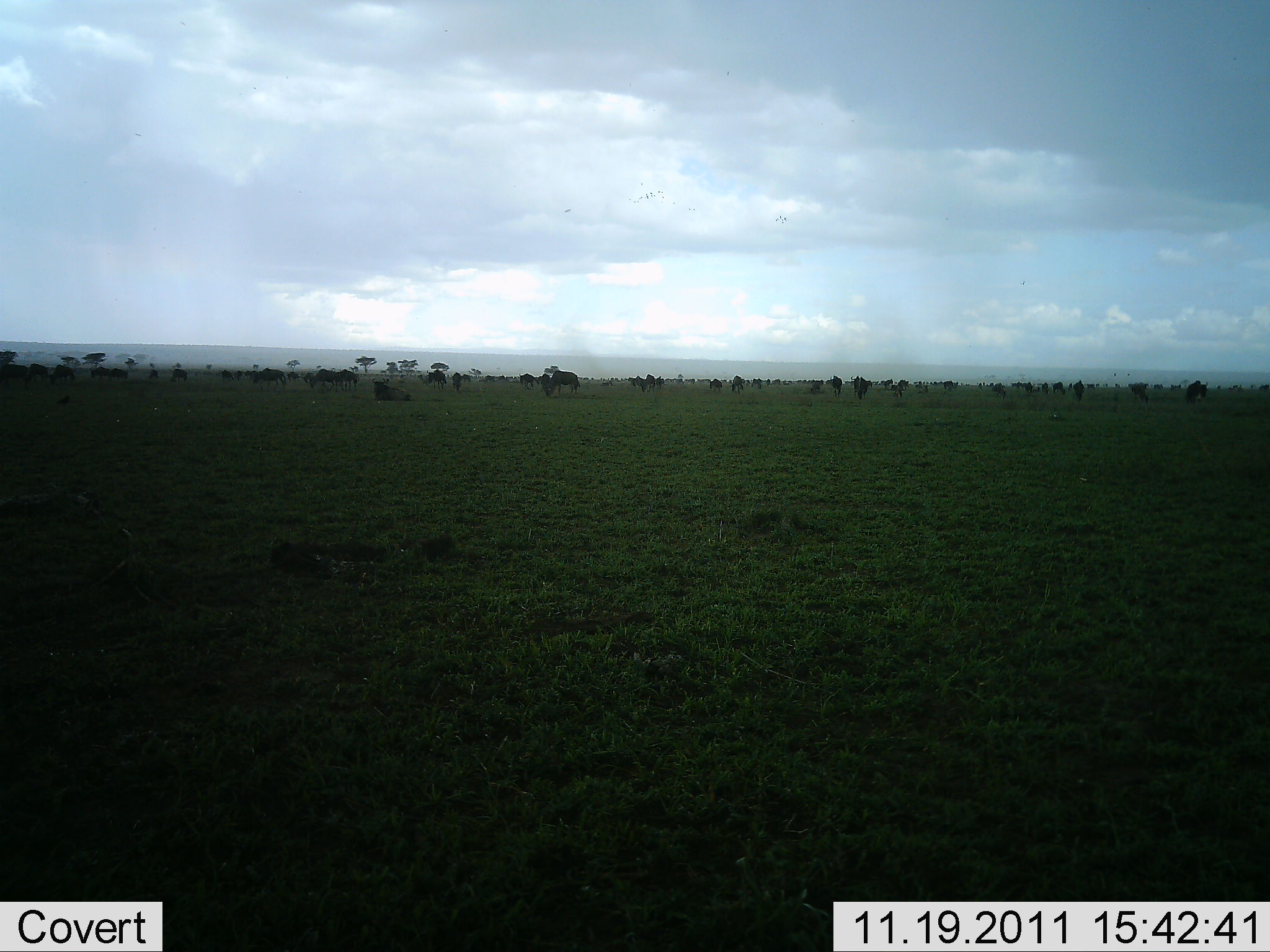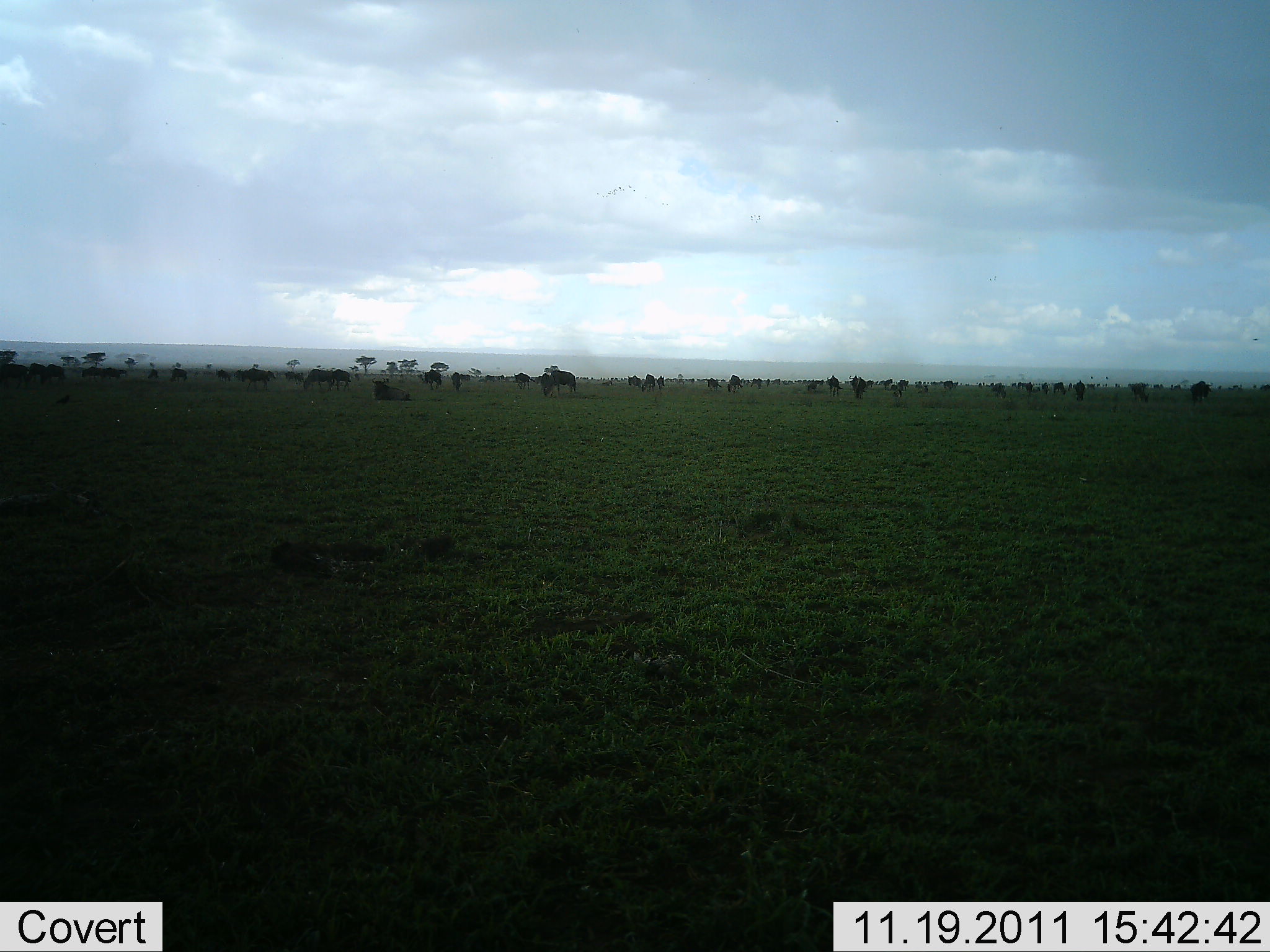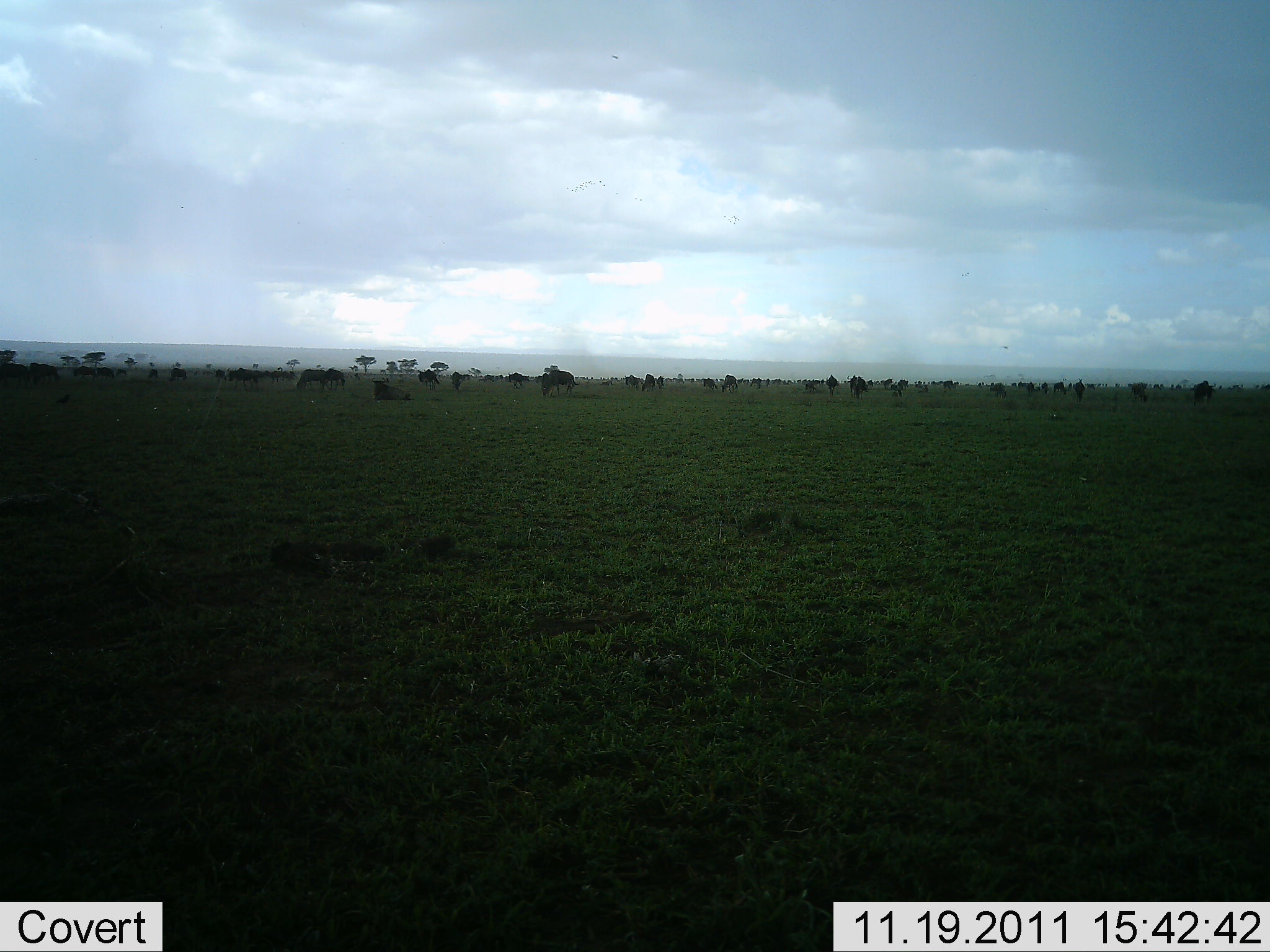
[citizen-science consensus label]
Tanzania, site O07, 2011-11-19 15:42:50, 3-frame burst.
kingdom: Animalia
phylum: Chordata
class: Mammalia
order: Artiodactyla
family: Bovidae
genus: Connochaetes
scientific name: Connochaetes taurinus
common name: blue wildebeest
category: wildebeest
Wildebeest (blue wildebeest) (Connochaetes taurinus), count 11-50. Behavior (volunteer vote fractions): standing 73%, resting 9%, moving 73%, interacting 0%. Young present (vote fraction): 0%. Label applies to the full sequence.